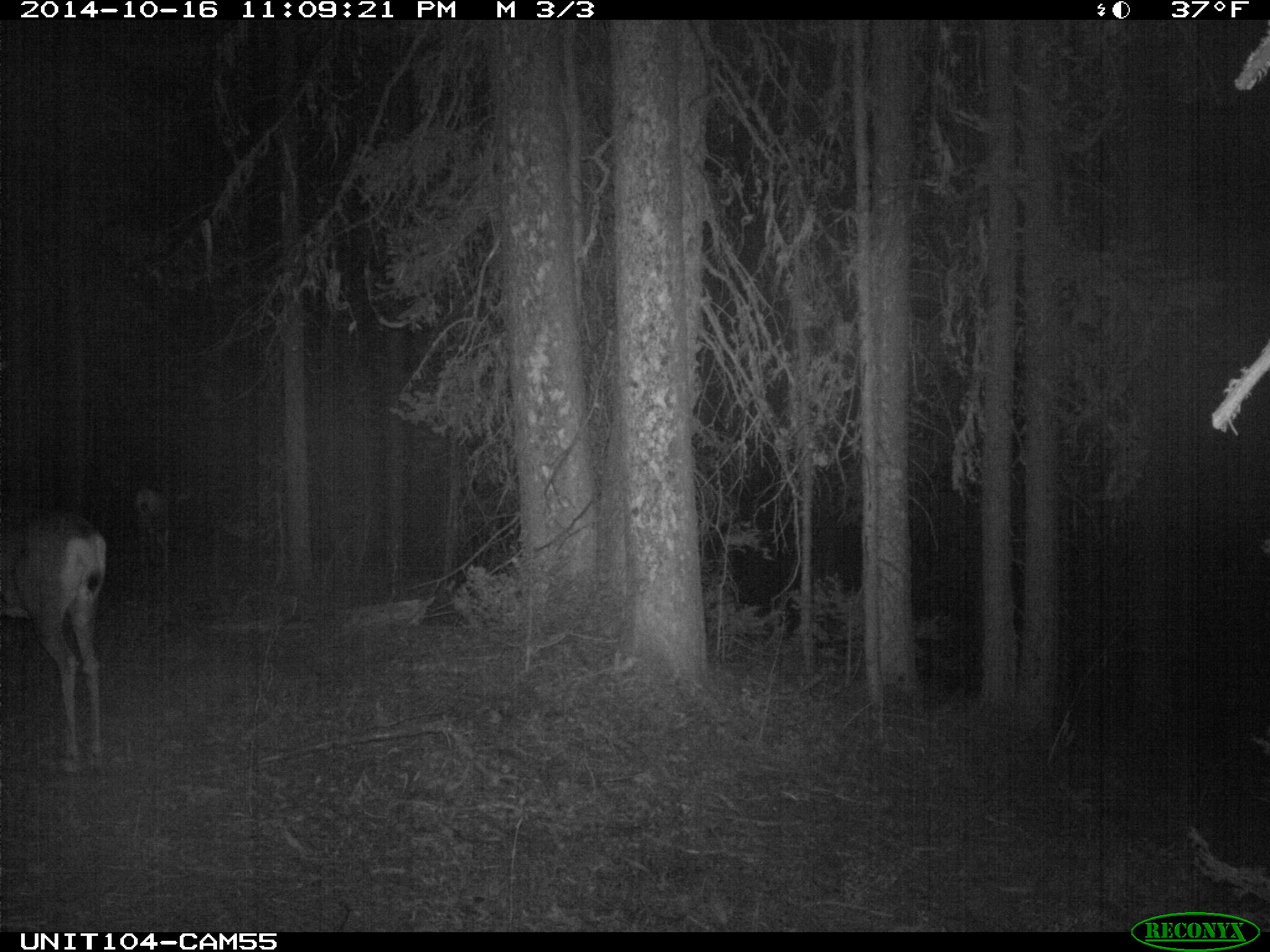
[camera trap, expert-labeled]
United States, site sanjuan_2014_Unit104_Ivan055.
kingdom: Animalia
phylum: Chordata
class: Mammalia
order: Artiodactyla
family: Cervidae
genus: Odocoileus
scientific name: Odocoileus hemionus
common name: mule deer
Odocoileus hemionus (mule deer).